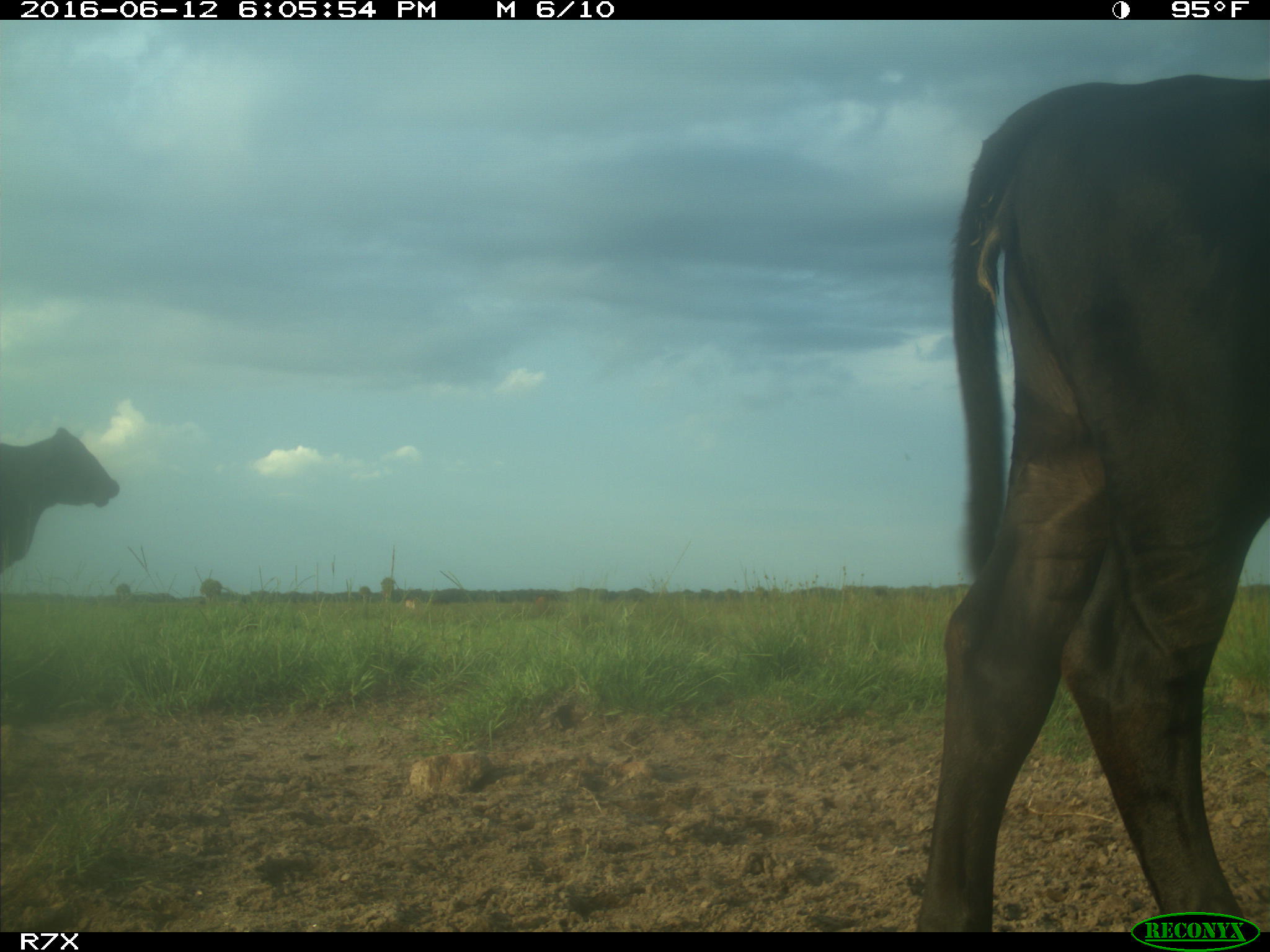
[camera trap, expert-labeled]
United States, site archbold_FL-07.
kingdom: Animalia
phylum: Chordata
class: Mammalia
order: Artiodactyla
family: Bovidae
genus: Bos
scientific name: Bos taurus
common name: domestic cow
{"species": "Bos taurus (domestic cow)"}